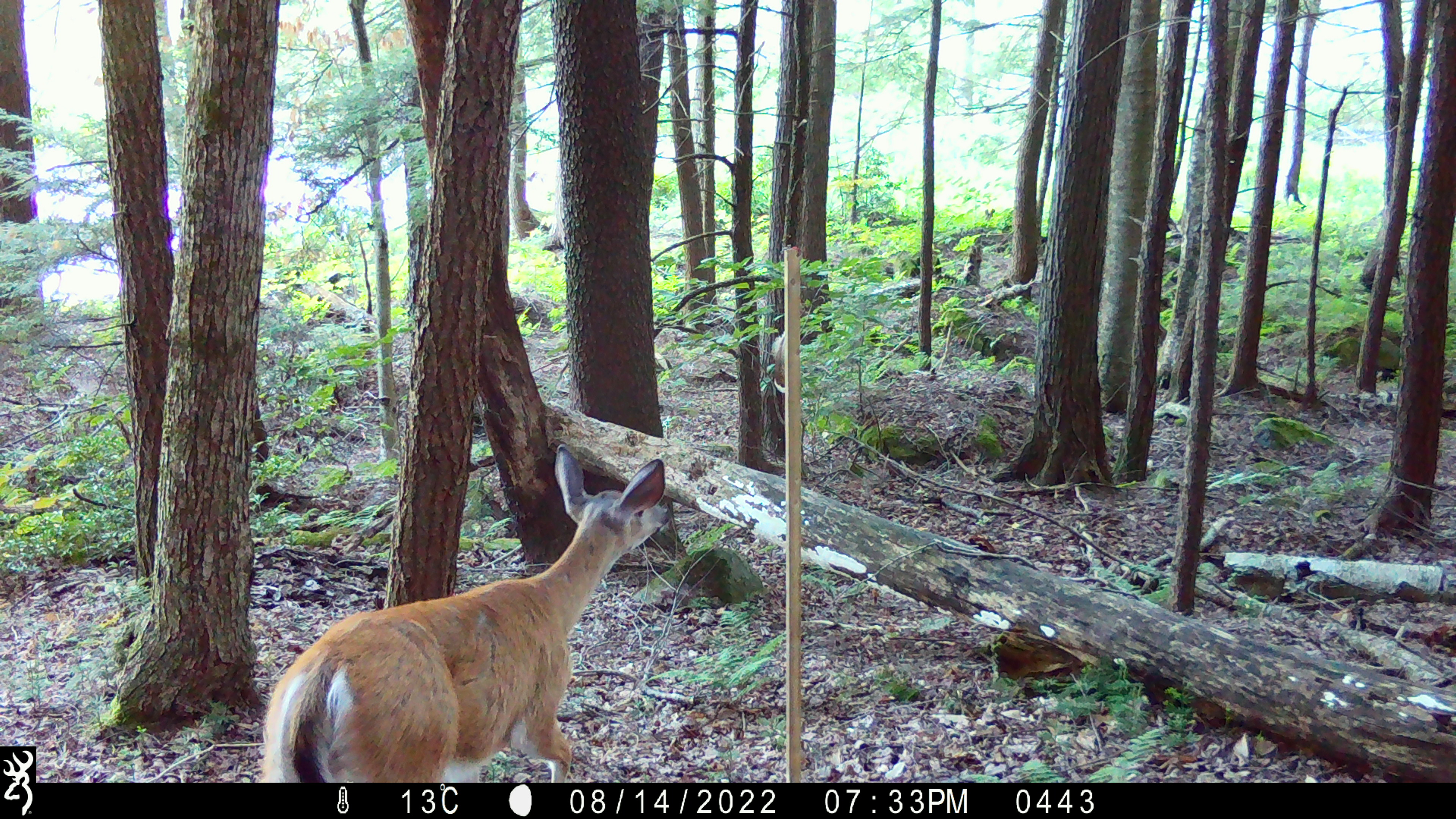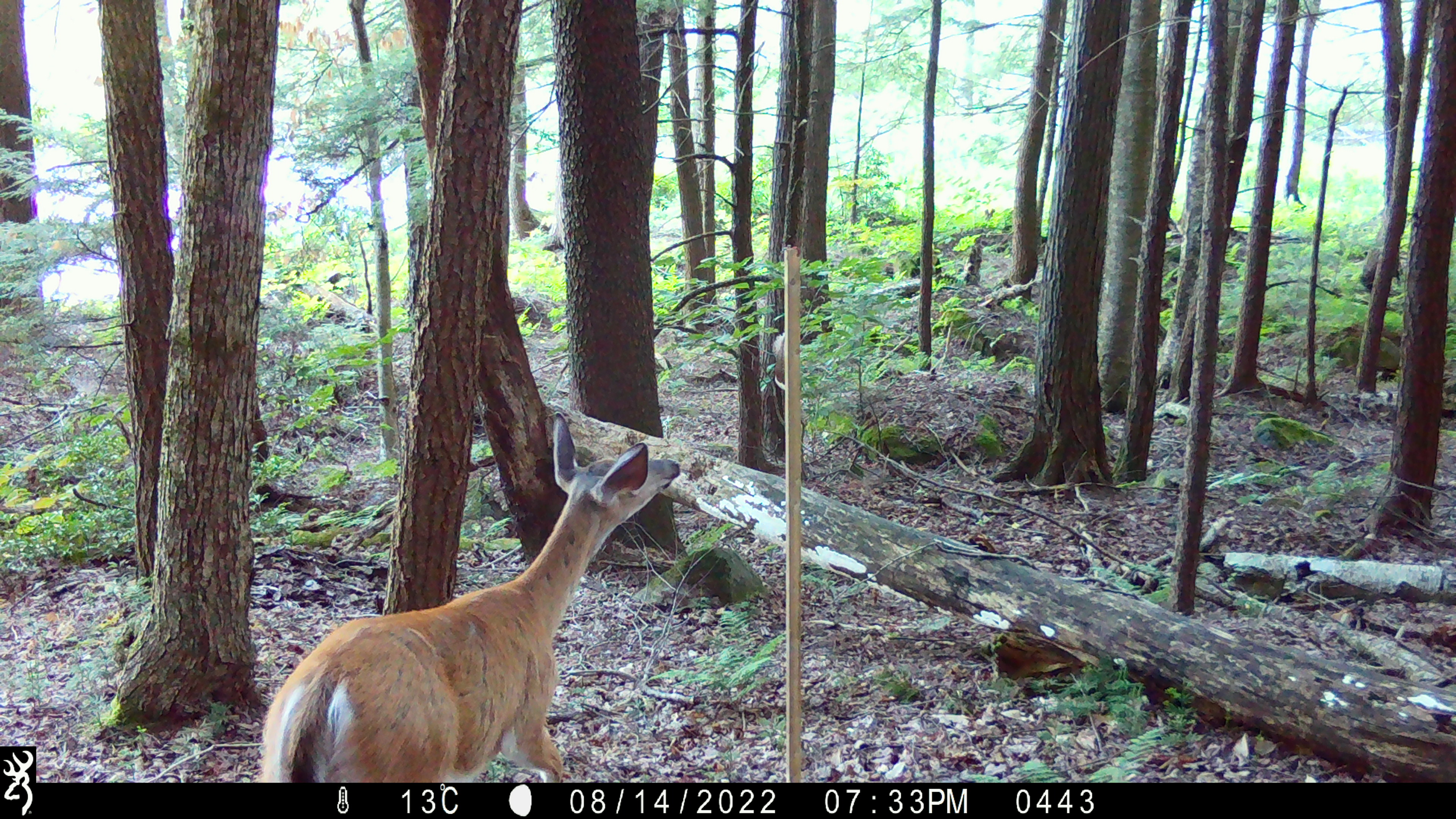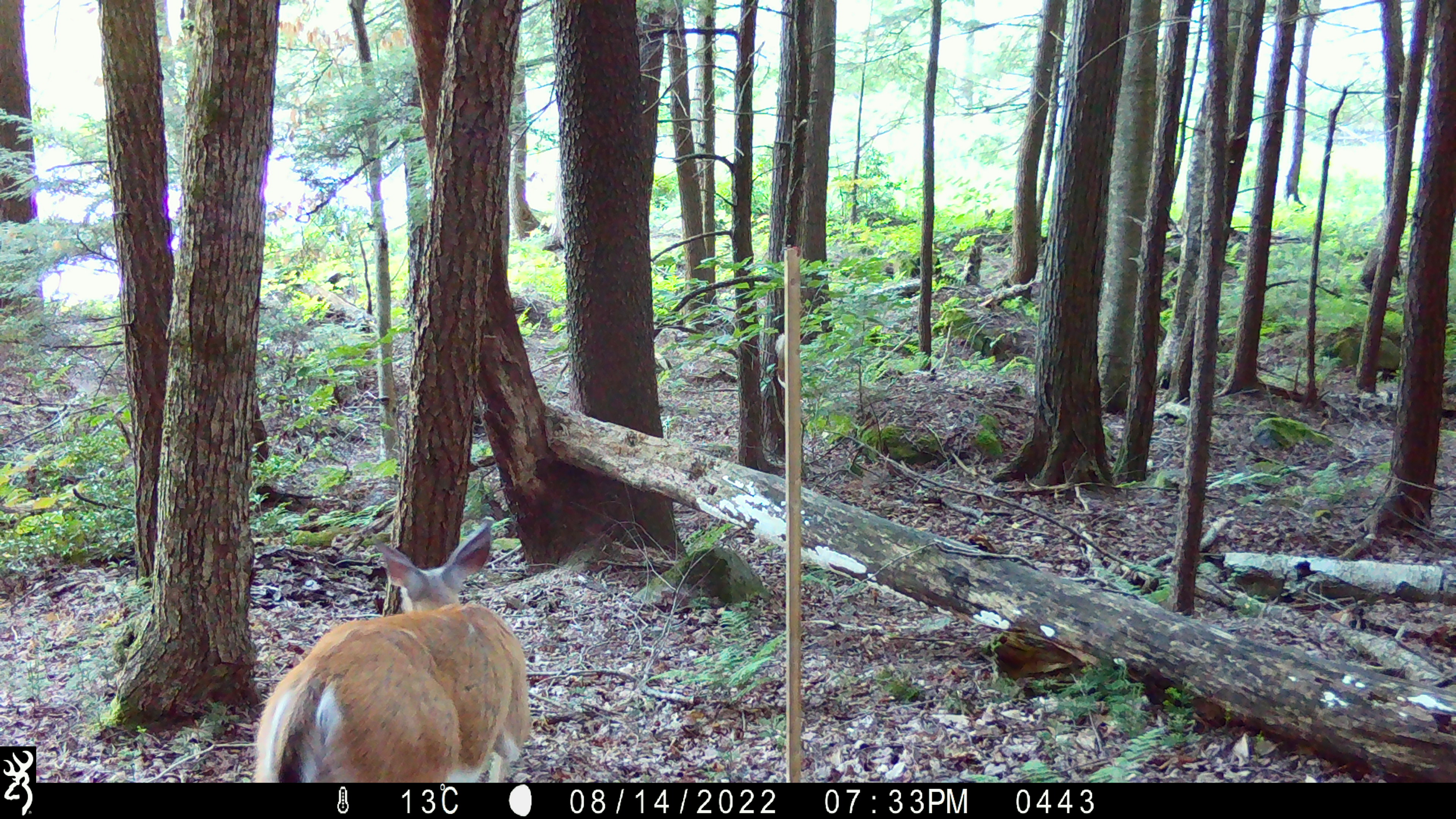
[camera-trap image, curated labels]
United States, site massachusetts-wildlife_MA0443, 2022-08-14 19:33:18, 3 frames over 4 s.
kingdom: Animalia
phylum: Chordata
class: Mammalia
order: Artiodactyla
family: Cervidae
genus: Odocoileus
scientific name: Odocoileus virginianus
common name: white-tailed deer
White-tailed deer (Odocoileus virginianus).